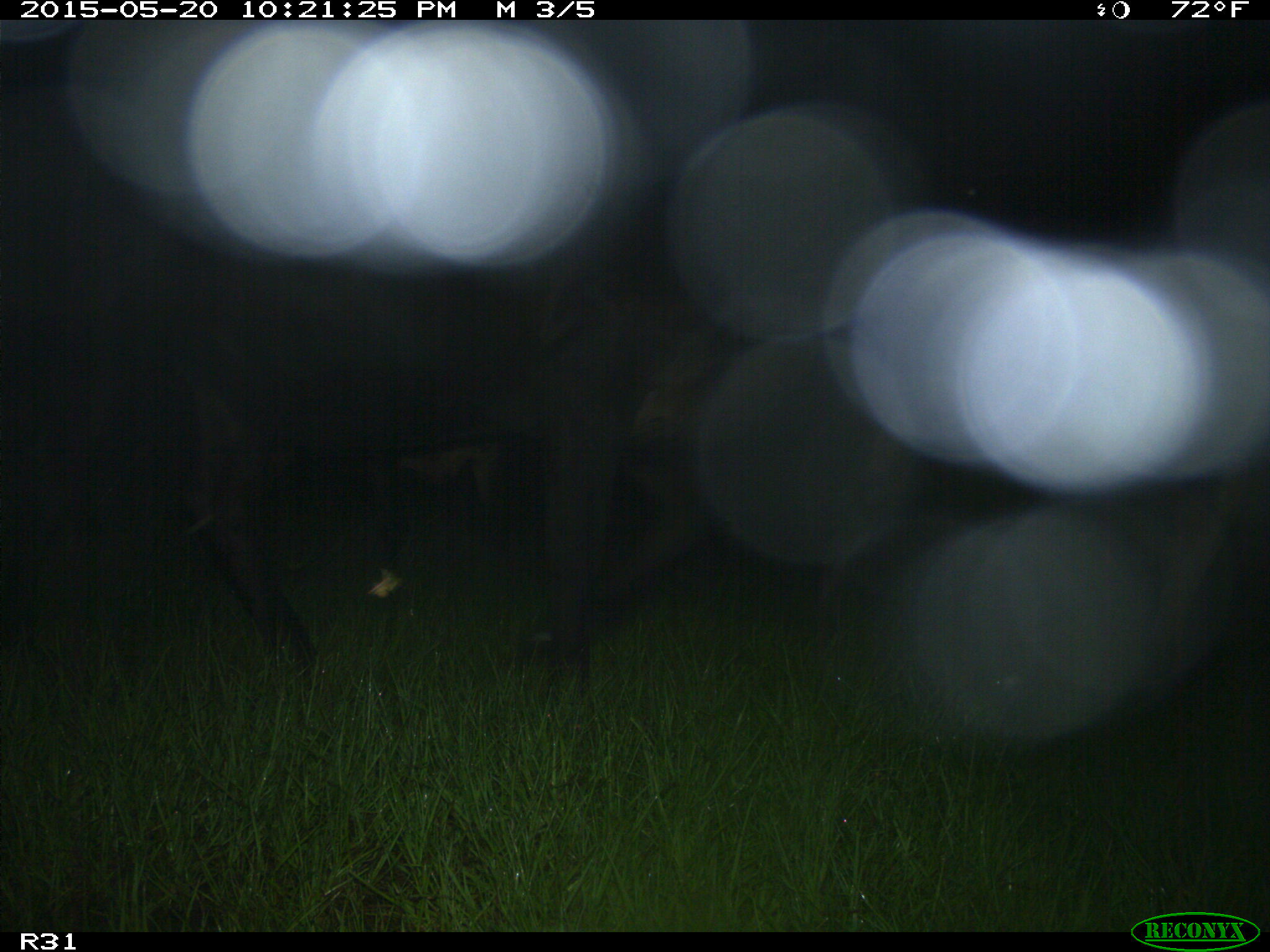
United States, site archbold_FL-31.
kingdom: Animalia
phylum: Chordata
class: Mammalia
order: Artiodactyla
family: Bovidae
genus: Bos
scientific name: Bos taurus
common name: domestic cow